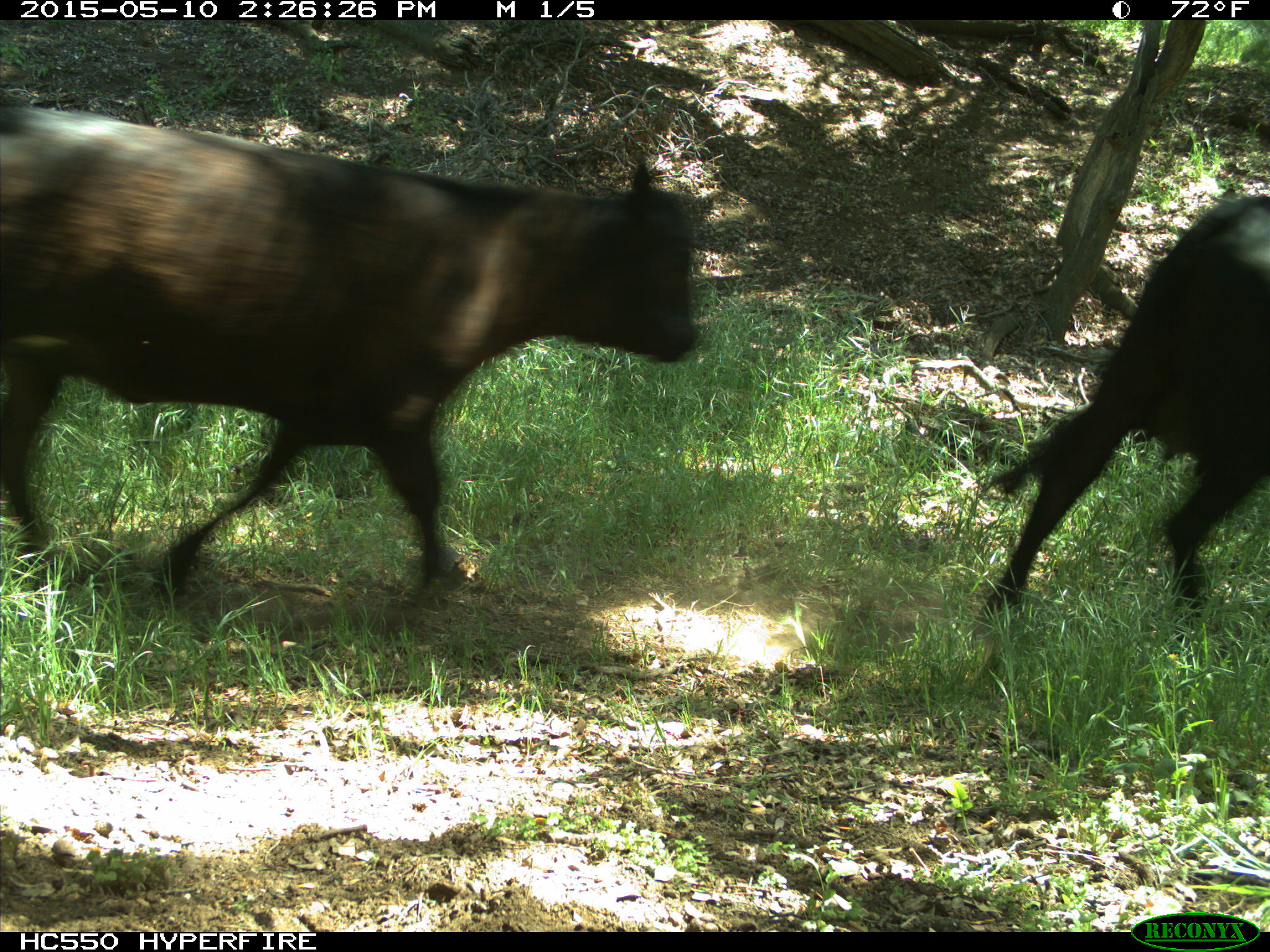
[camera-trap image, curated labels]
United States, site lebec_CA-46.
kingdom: Animalia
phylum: Chordata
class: Mammalia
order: Artiodactyla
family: Bovidae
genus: Bos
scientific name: Bos taurus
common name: domestic cow